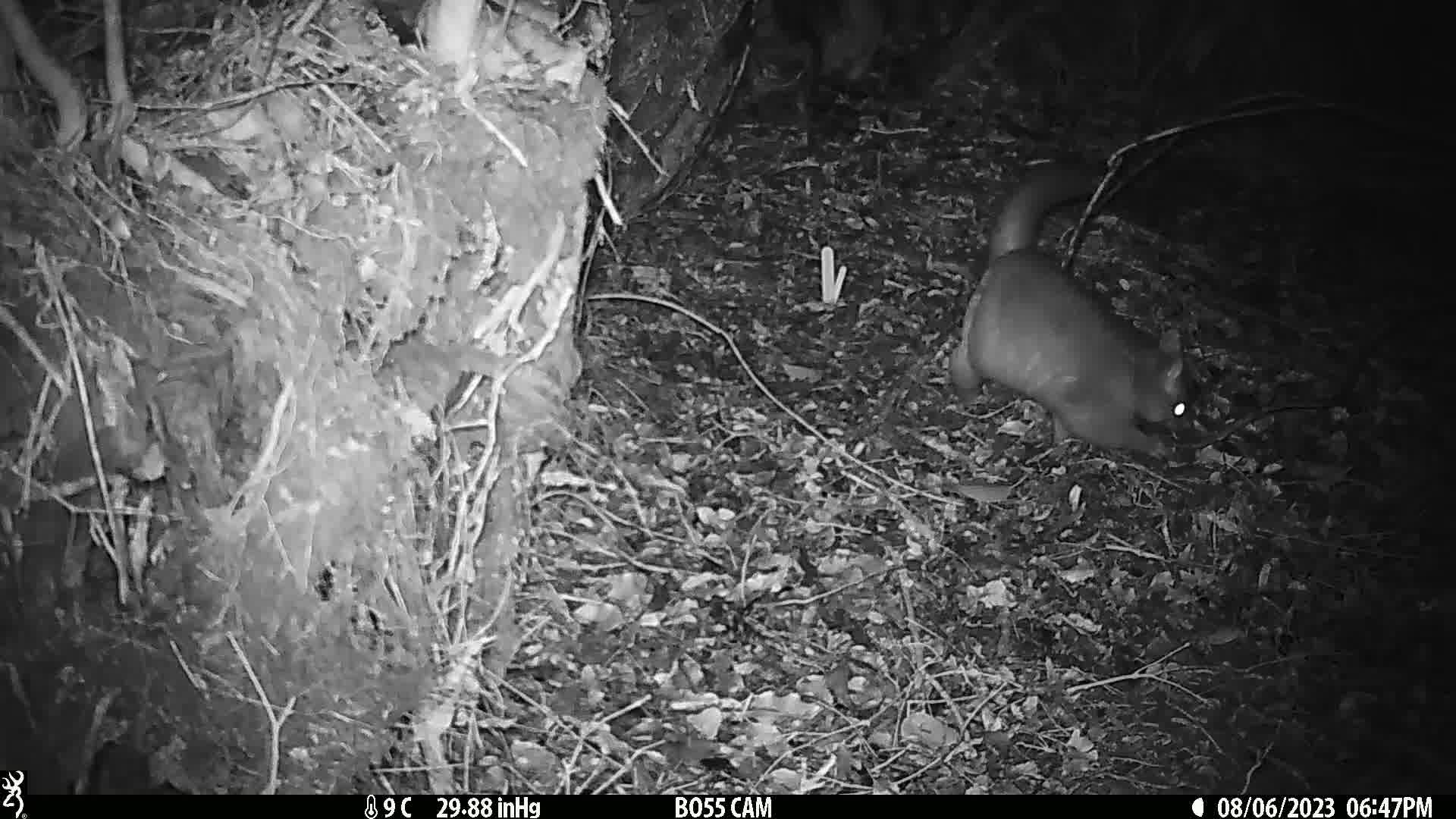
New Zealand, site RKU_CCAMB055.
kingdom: Animalia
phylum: Chordata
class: Mammalia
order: Diprotodontia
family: Phalangeridae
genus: Trichosurus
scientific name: Trichosurus vulpecula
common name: common brushtail possum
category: possum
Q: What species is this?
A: Possum (common brushtail possum) (Trichosurus vulpecula).